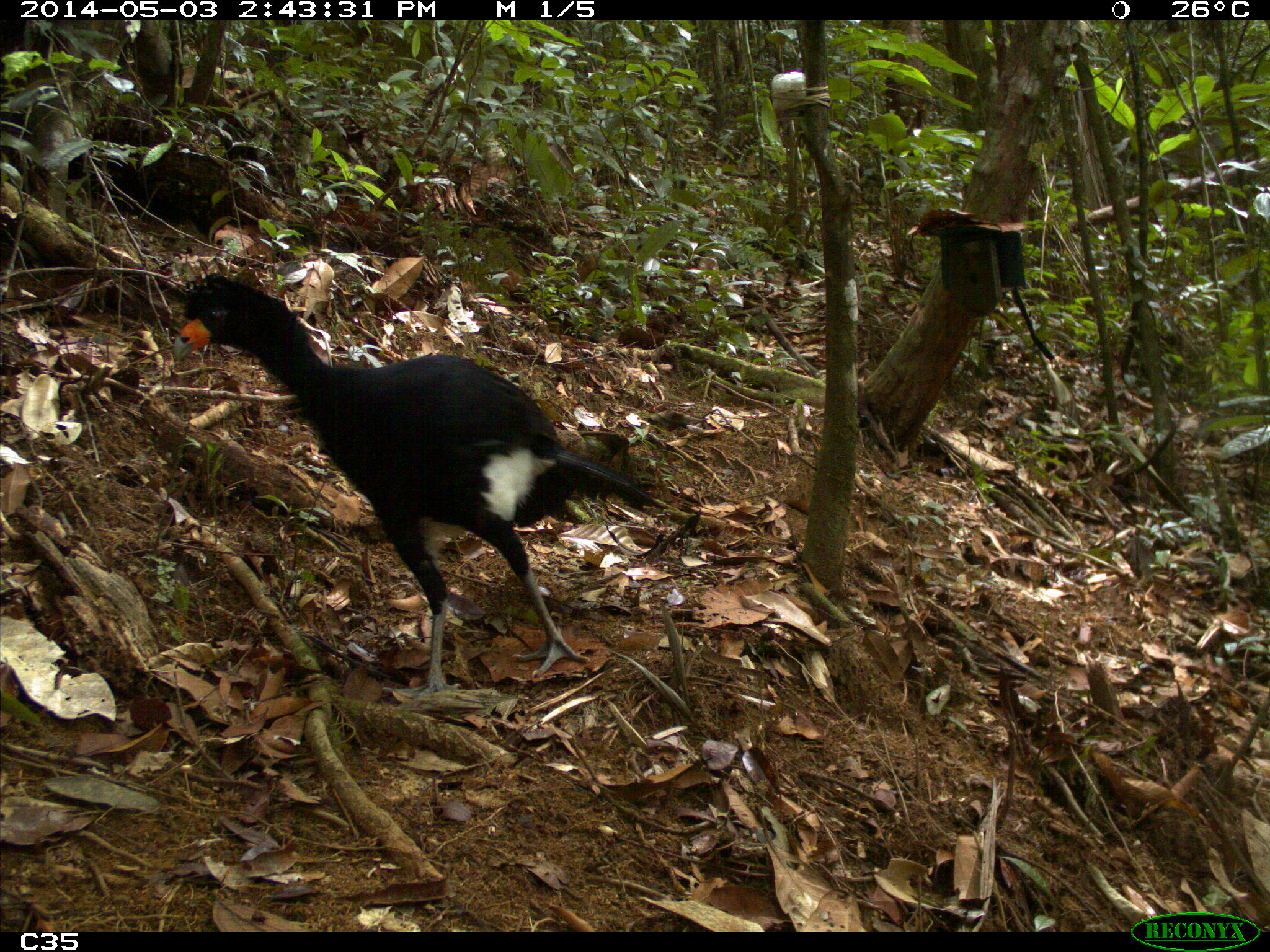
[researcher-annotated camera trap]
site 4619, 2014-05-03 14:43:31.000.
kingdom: Animalia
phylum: Chordata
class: Aves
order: Galliformes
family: Cracidae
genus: Crax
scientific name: Crax alector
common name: black curassow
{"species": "Crax alector (black curassow)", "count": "2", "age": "adult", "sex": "female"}